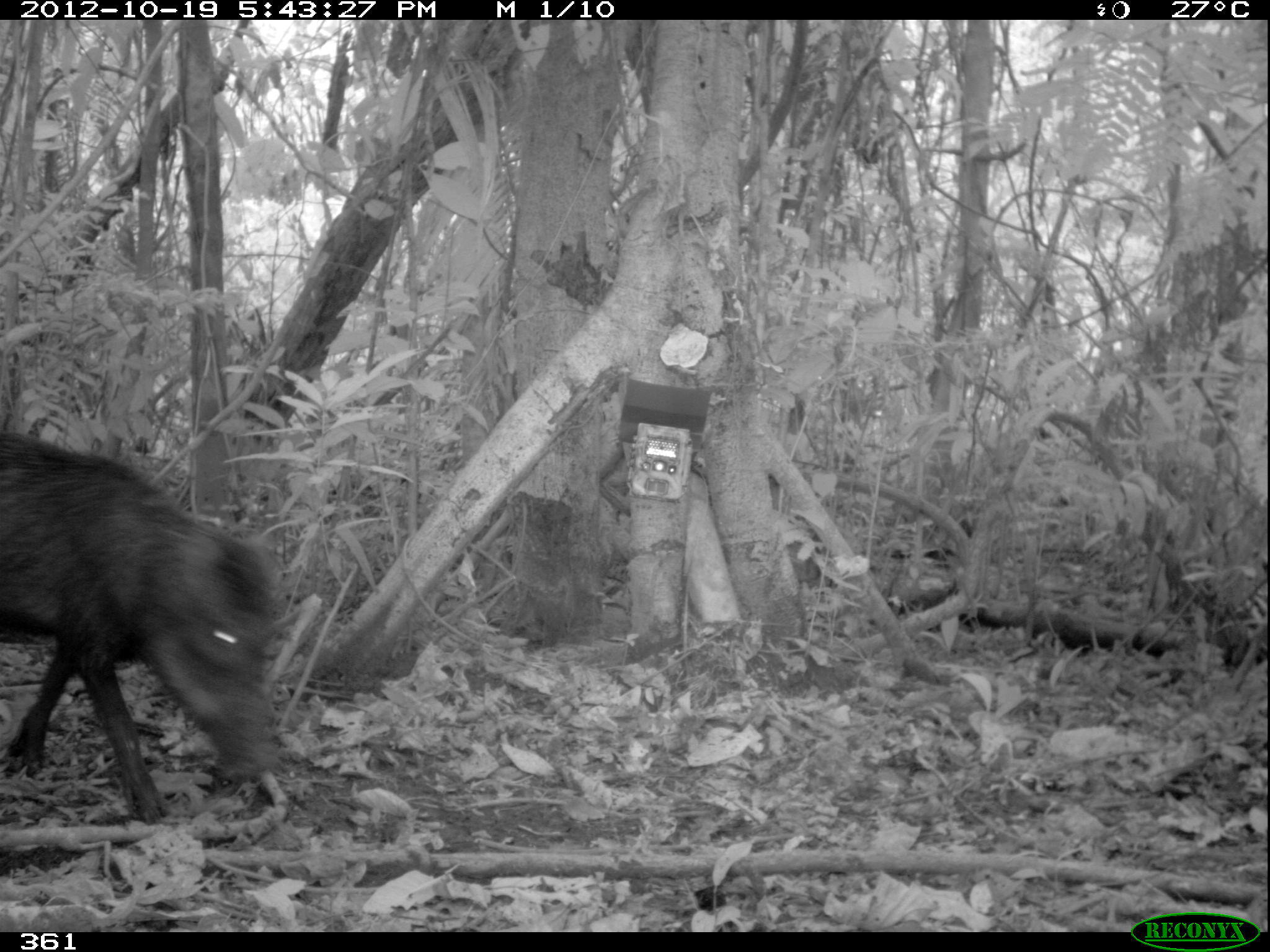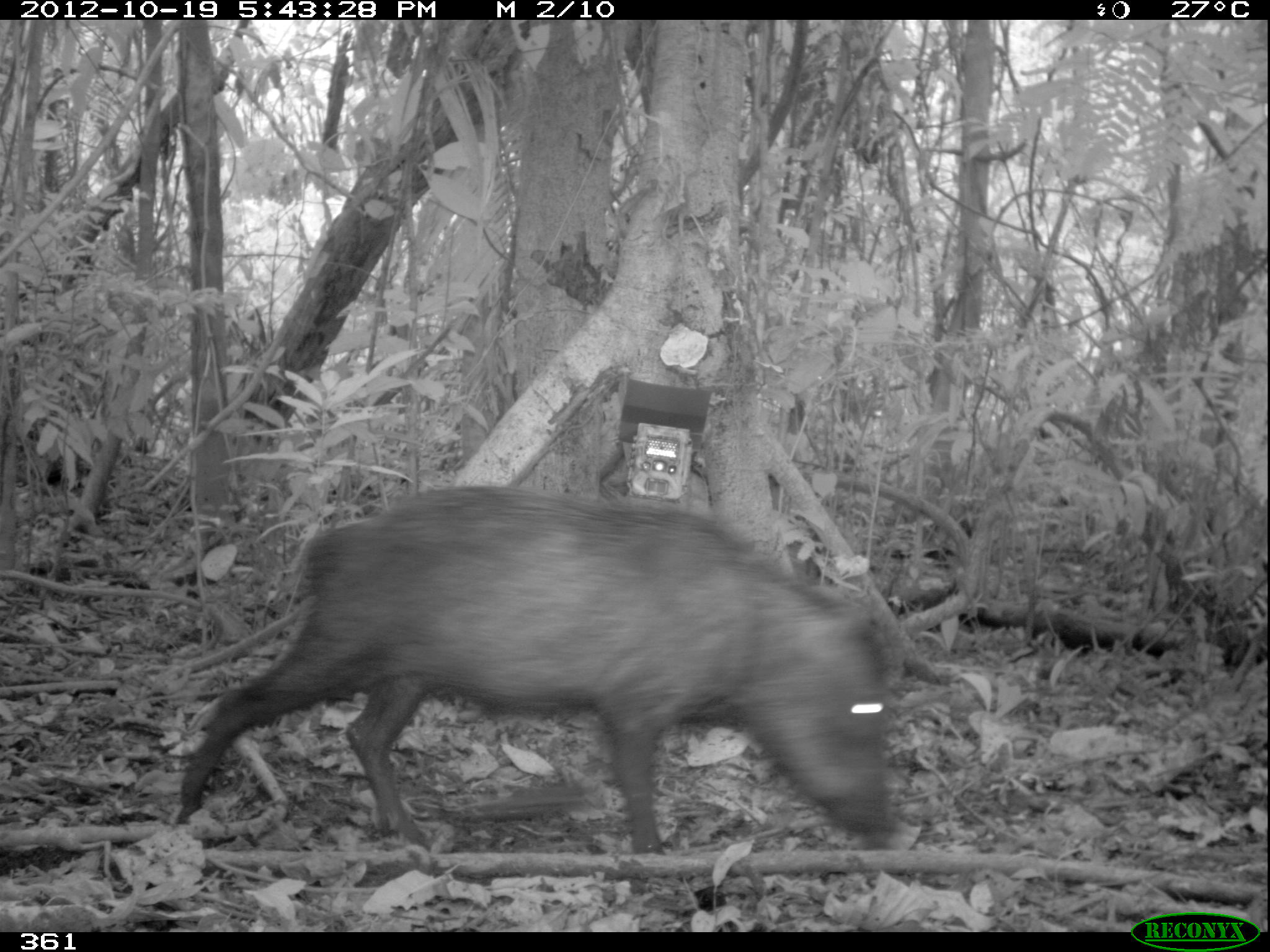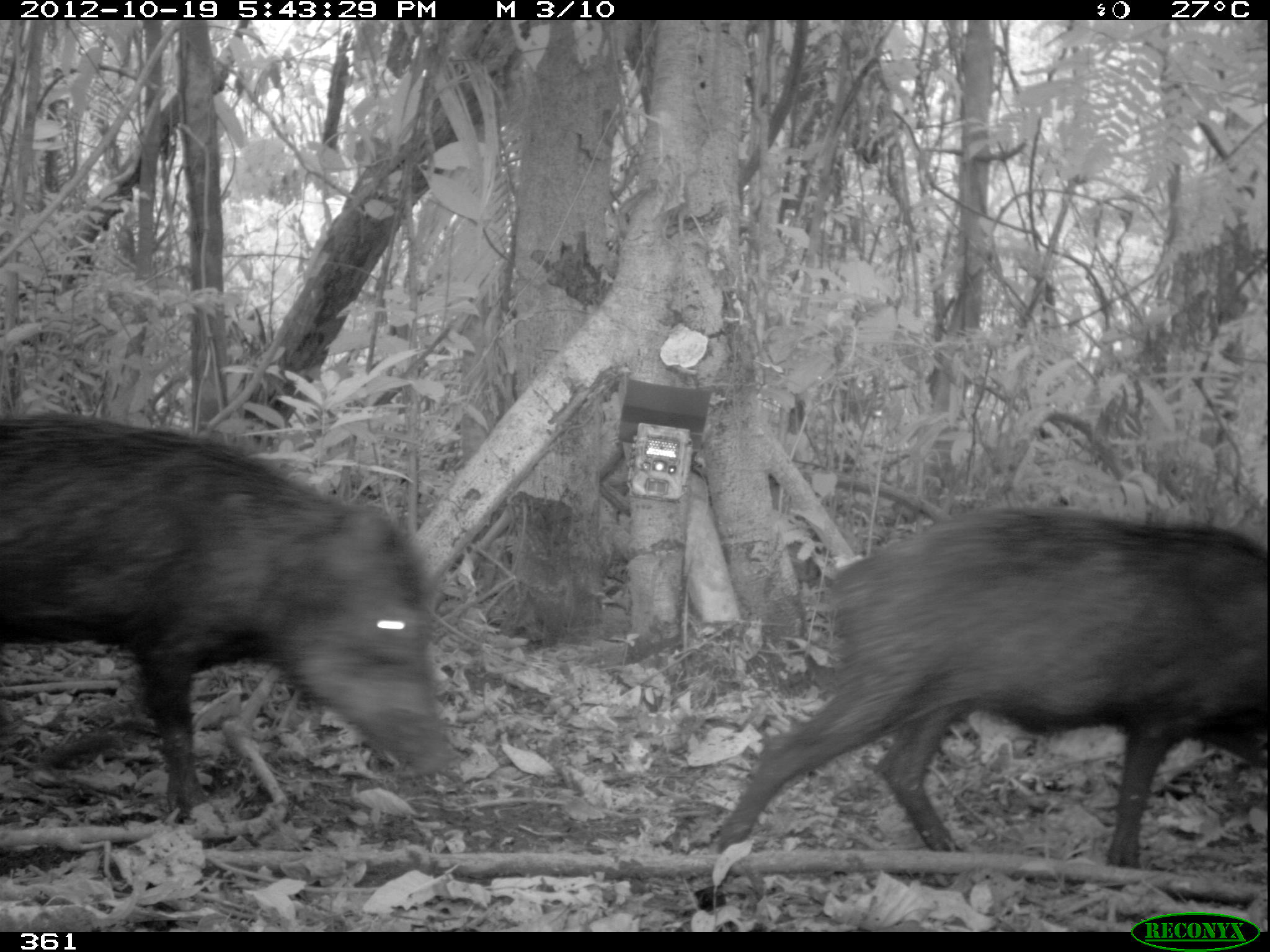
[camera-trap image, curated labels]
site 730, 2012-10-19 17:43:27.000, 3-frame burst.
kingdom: Animalia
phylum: Chordata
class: Mammalia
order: Artiodactyla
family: Tayassuidae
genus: Tayassu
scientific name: Tayassu pecari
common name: white-lipped peccary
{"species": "Tayassu pecari (white-lipped peccary)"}